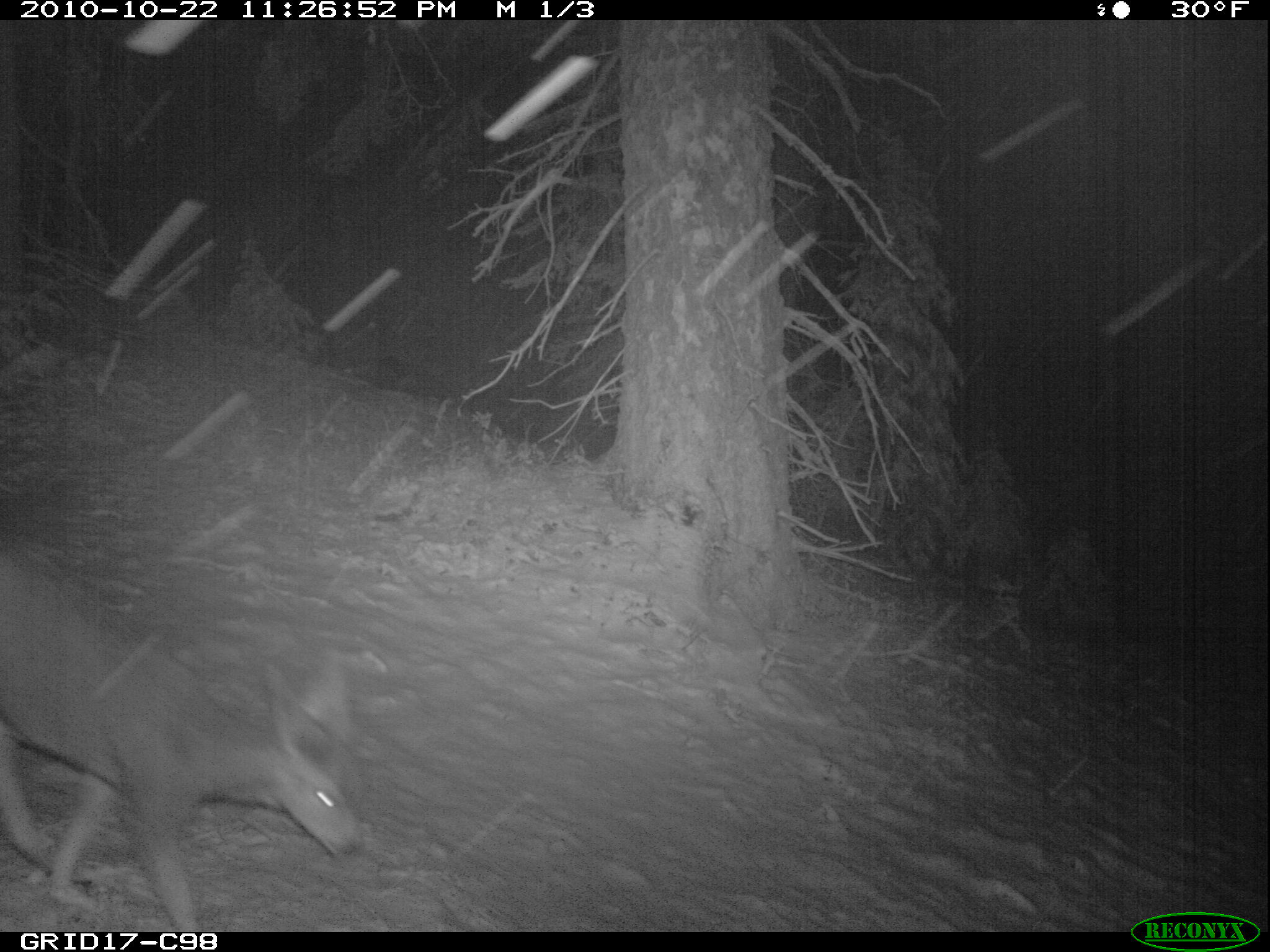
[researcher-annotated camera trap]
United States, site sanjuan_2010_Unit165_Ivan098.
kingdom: Animalia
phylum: Chordata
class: Mammalia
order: Artiodactyla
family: Cervidae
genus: Odocoileus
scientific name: Odocoileus hemionus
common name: mule deer